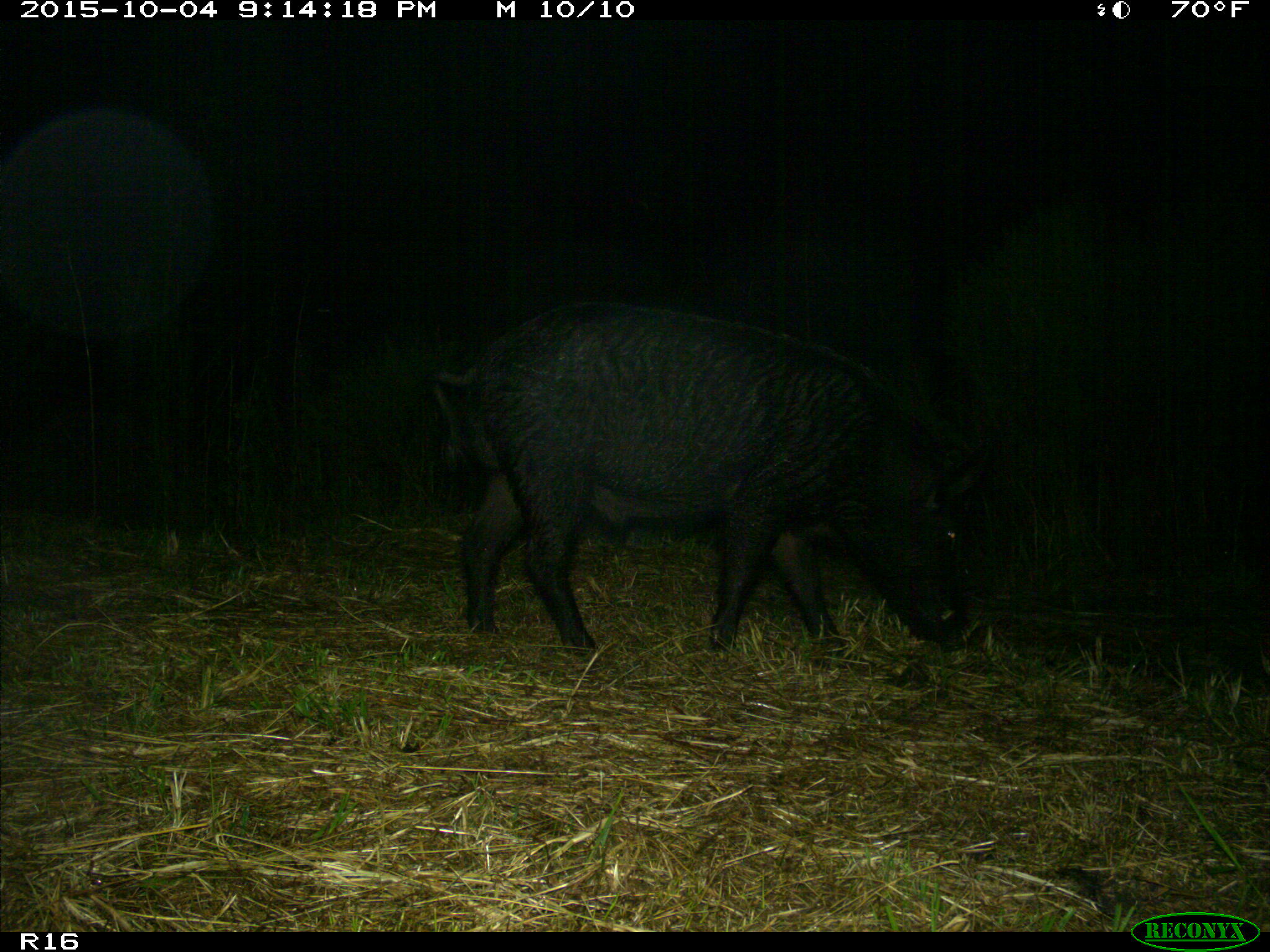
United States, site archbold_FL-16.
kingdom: Animalia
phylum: Chordata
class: Mammalia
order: Artiodactyla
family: Suidae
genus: Sus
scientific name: Sus scrofa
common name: wild boar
Sus scrofa (wild boar).